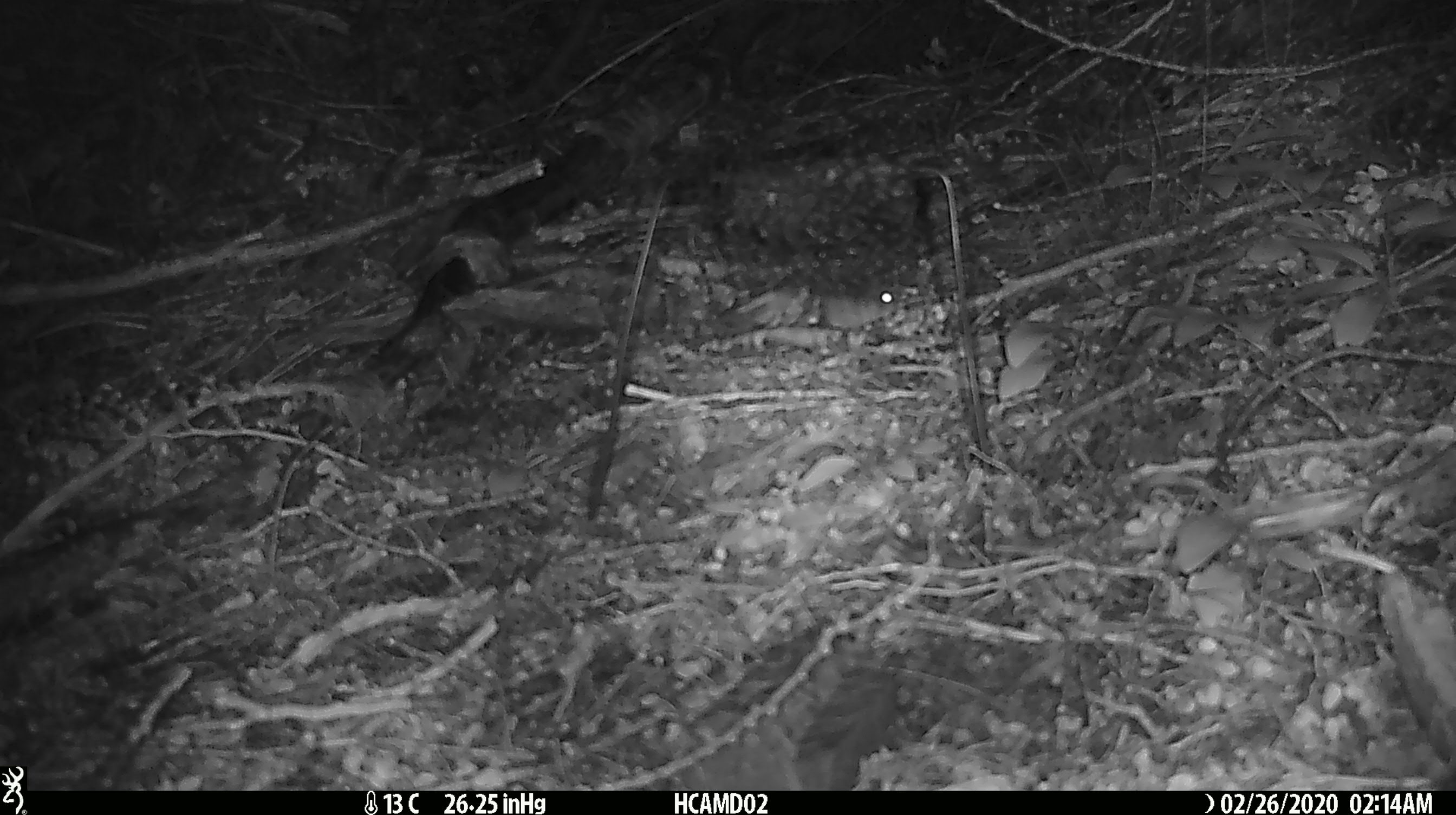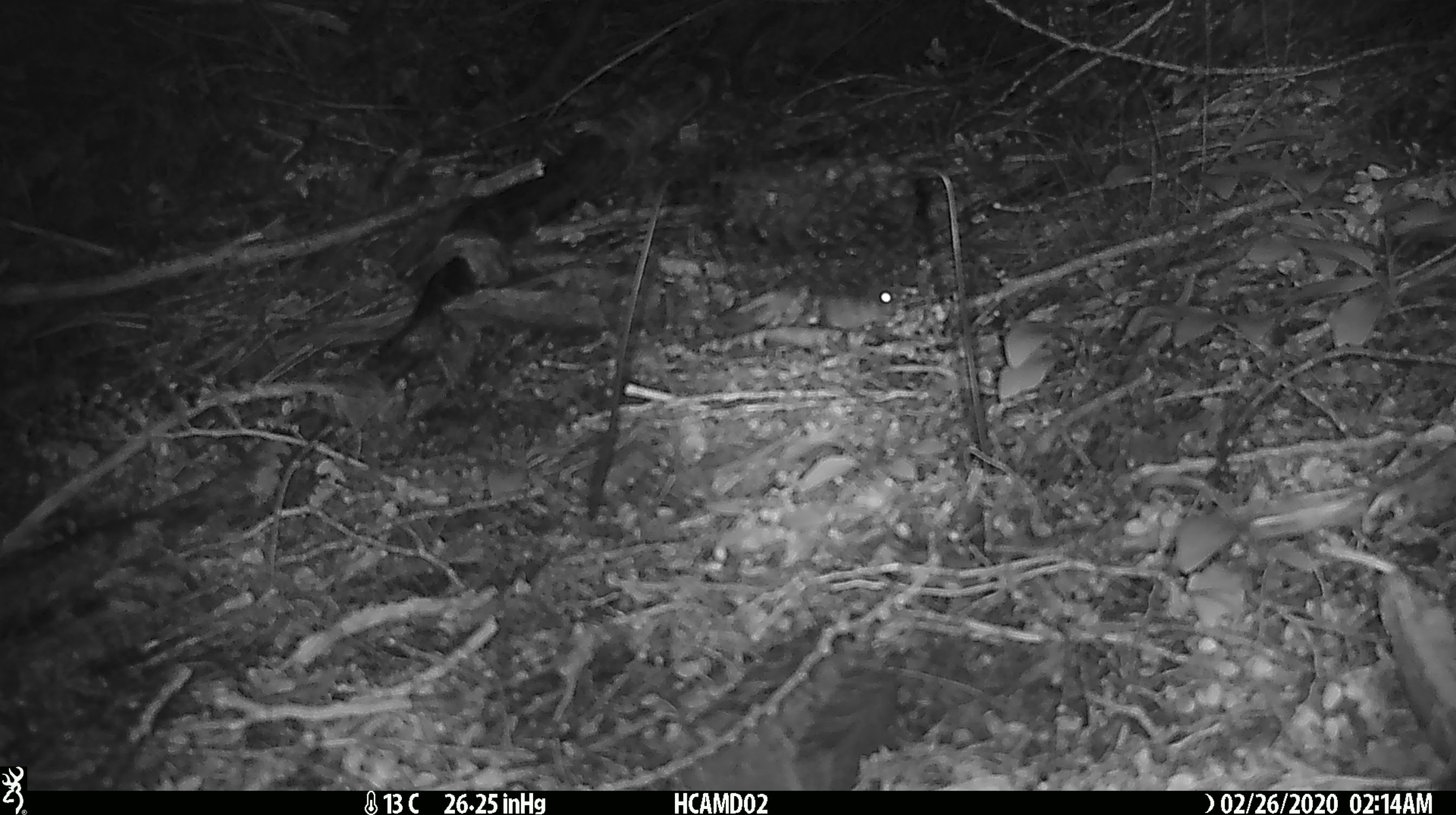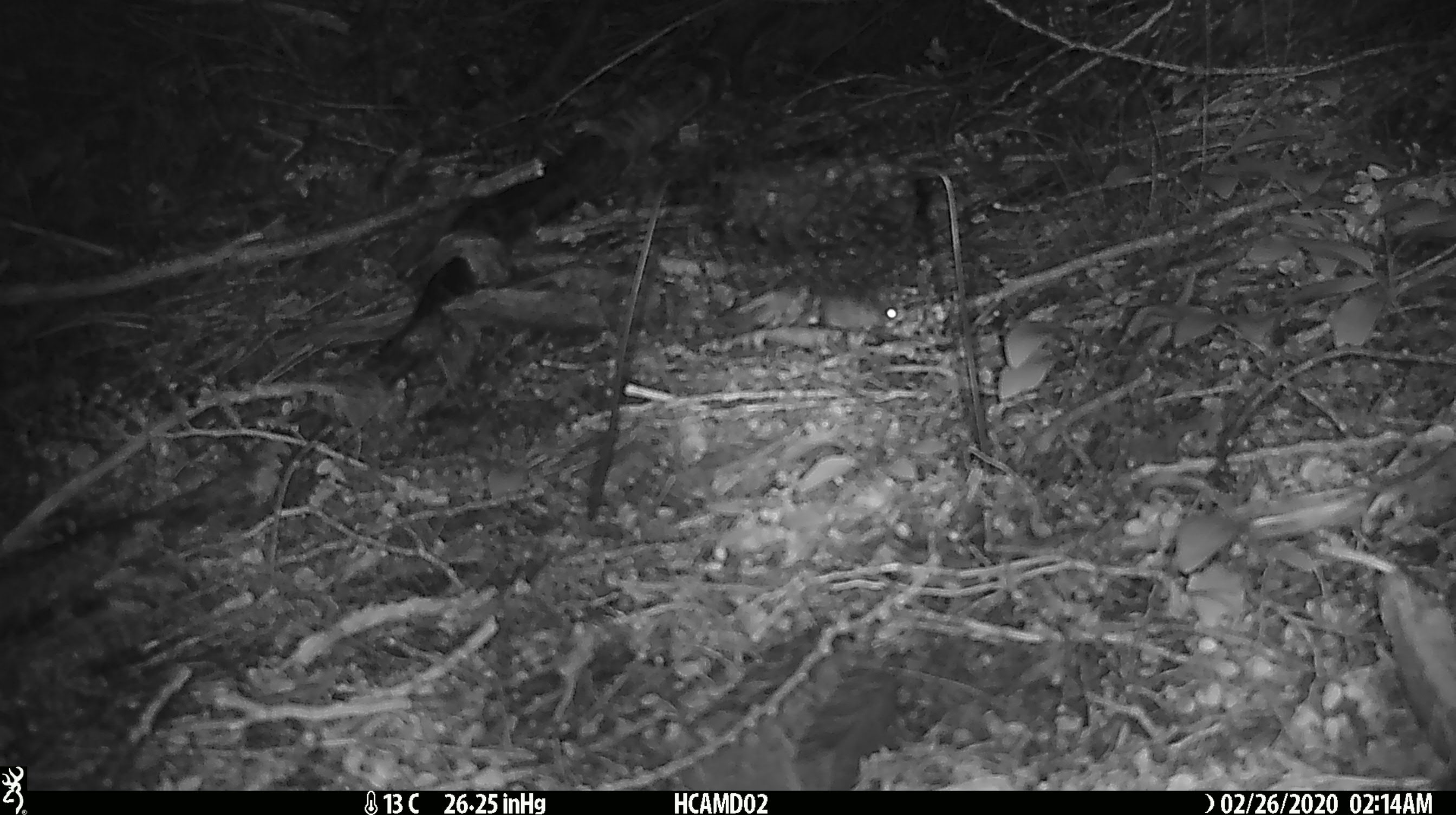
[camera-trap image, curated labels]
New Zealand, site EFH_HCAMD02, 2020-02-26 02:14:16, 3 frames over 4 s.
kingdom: Animalia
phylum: Chordata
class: Mammalia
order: Rodentia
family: Muridae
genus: Mus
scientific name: Mus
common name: mouse